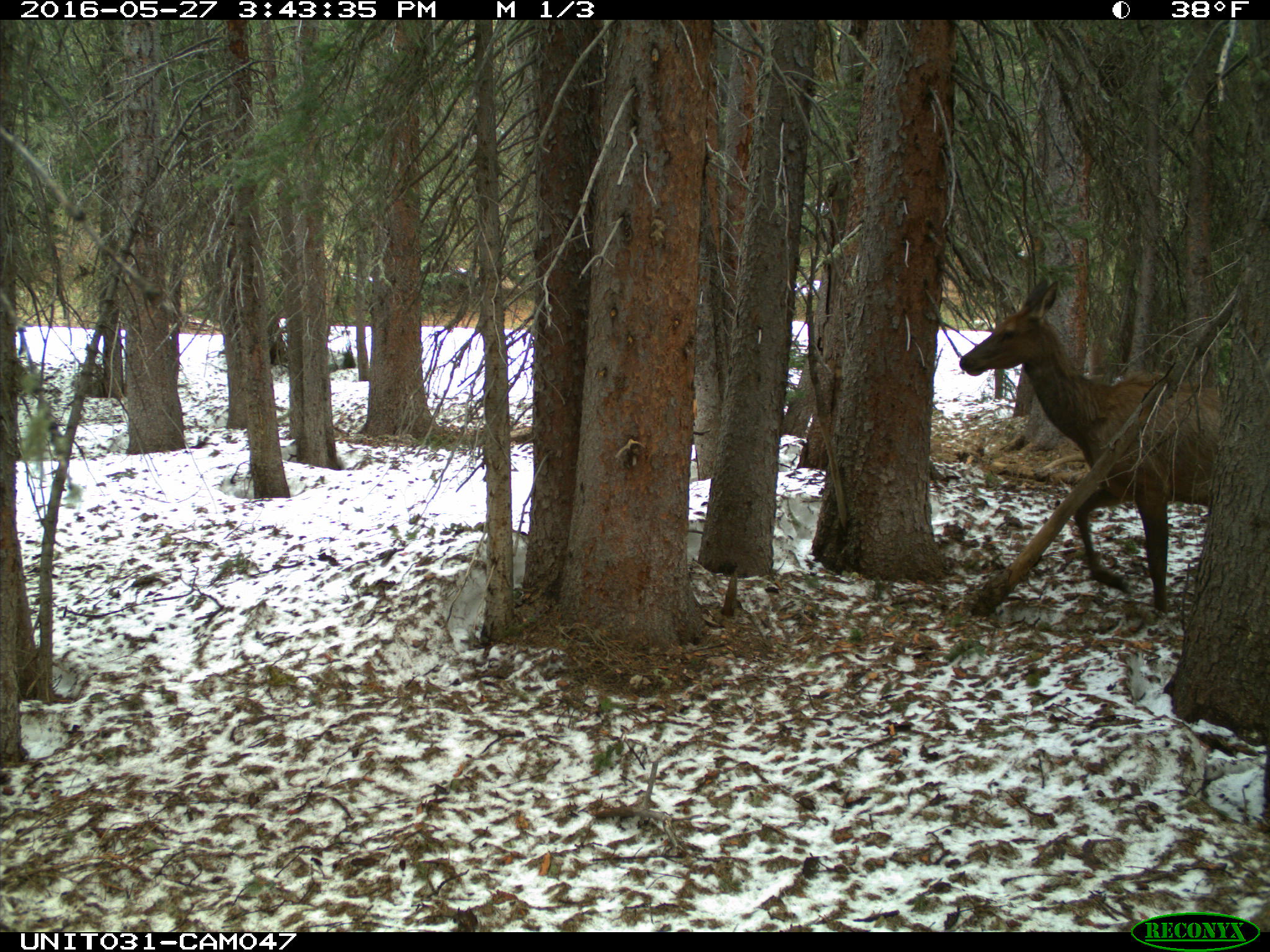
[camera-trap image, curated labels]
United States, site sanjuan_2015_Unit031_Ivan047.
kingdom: Animalia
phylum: Chordata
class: Mammalia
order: Artiodactyla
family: Cervidae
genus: Cervus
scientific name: Cervus elaphus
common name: red deer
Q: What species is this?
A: Cervus elaphus (red deer).